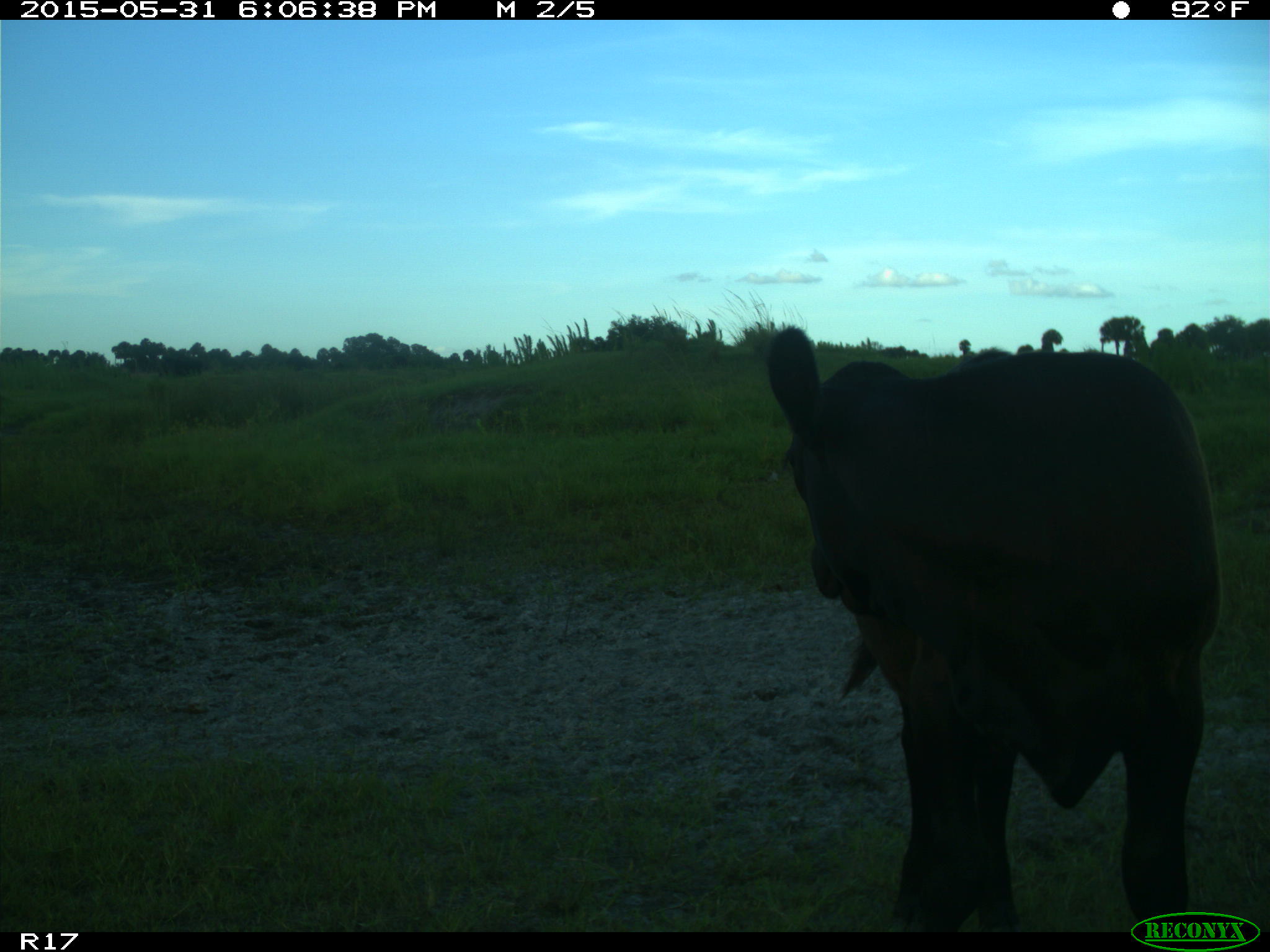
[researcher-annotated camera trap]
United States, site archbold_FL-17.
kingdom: Animalia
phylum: Chordata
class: Mammalia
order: Artiodactyla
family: Bovidae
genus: Bos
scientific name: Bos taurus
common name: domestic cow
Bos taurus (domestic cow).